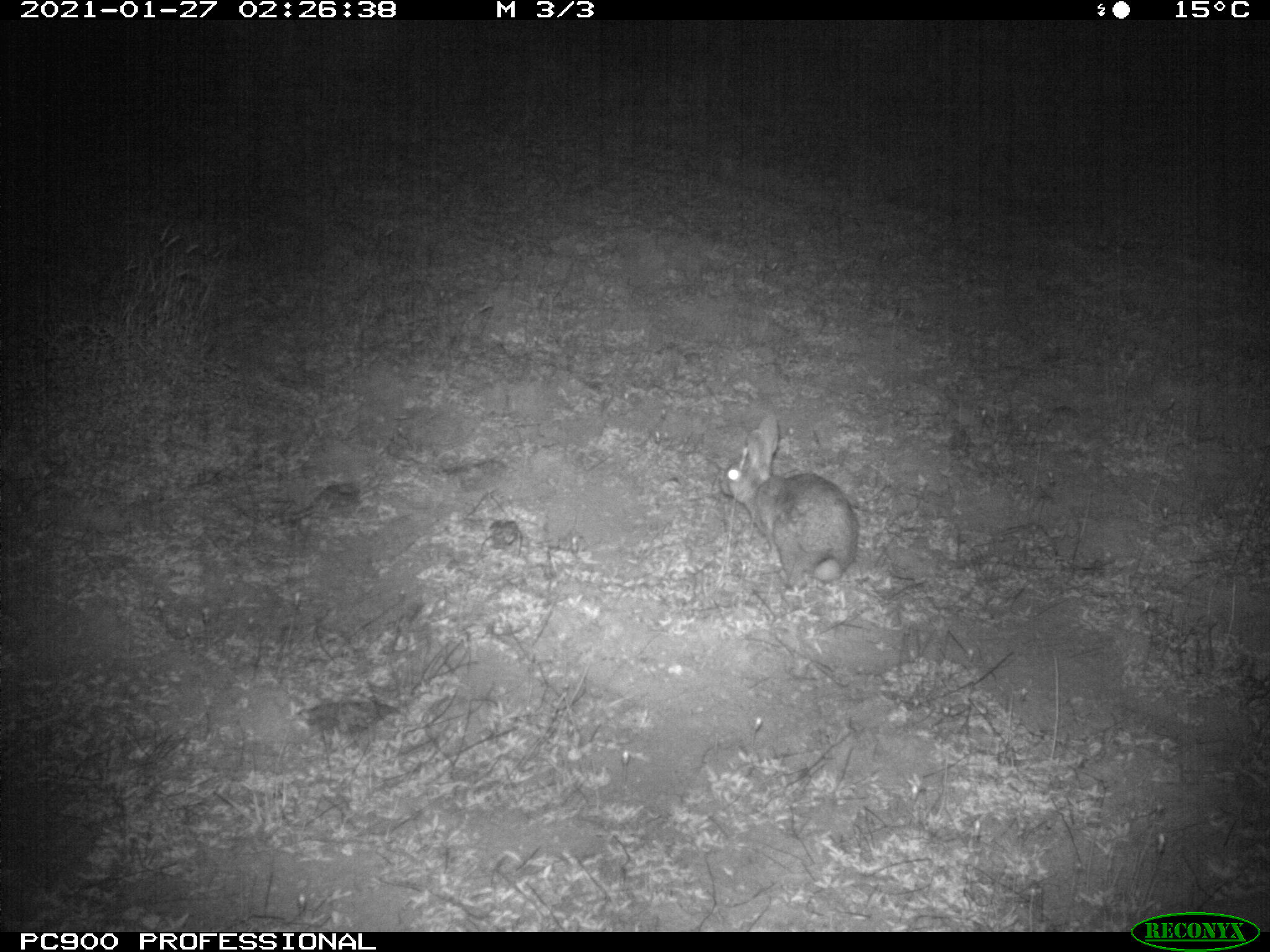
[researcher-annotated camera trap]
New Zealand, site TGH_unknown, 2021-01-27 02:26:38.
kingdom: Animalia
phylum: Chordata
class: Mammalia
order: Lagomorpha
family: Leporidae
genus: Oryctolagus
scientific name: Oryctolagus cuniculus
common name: european rabbit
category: rabbit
Rabbit (european rabbit) (Oryctolagus cuniculus).